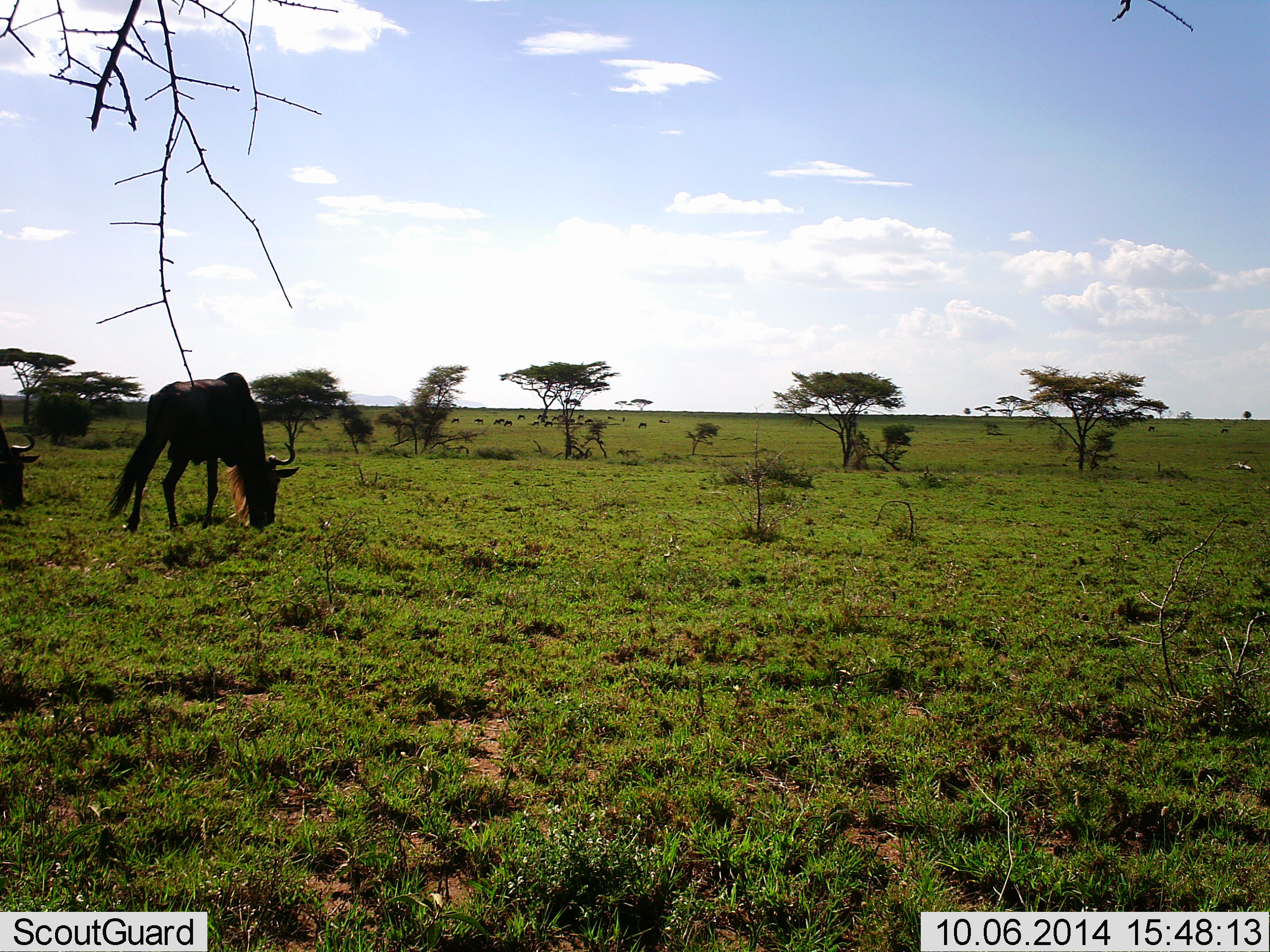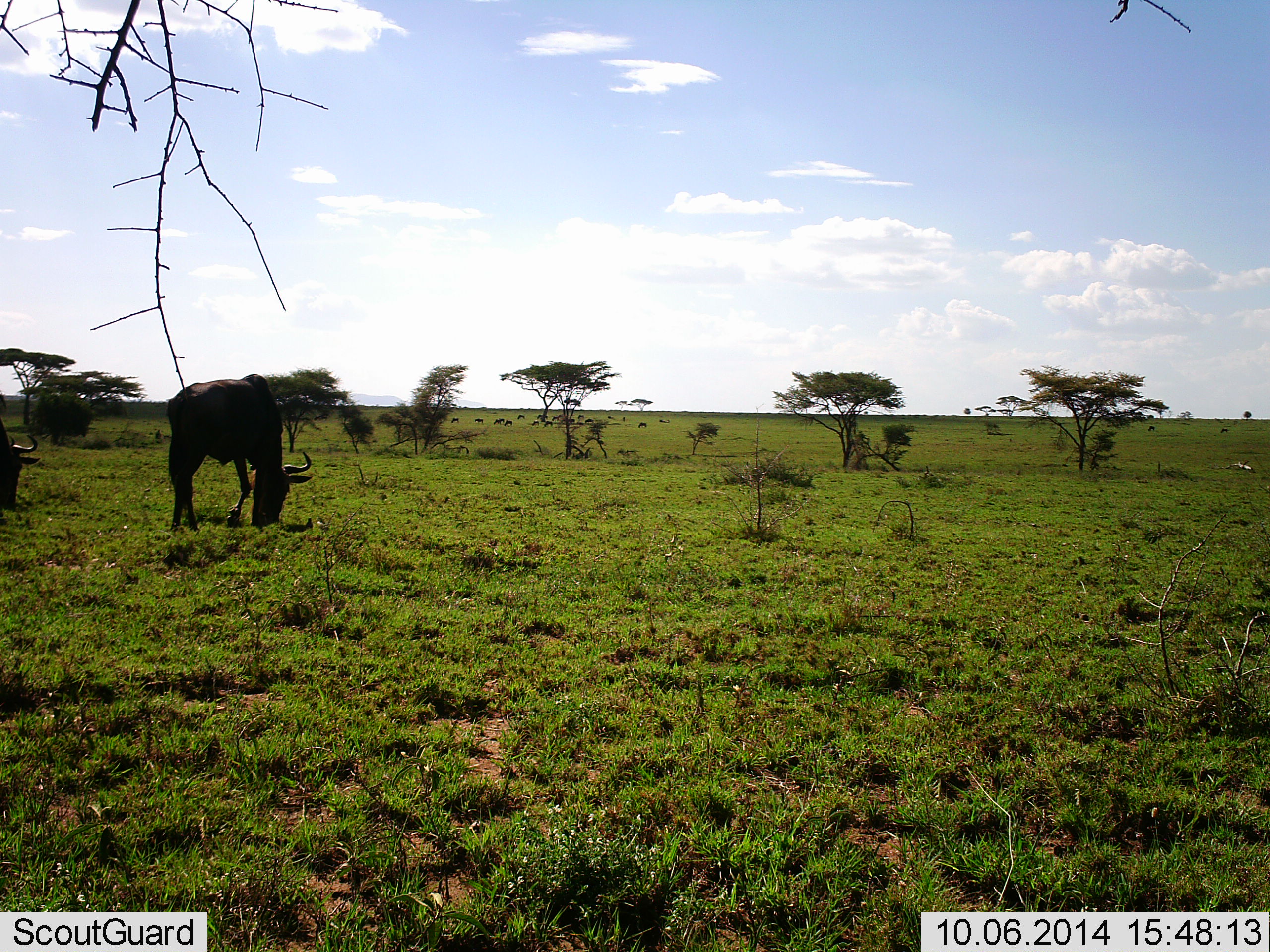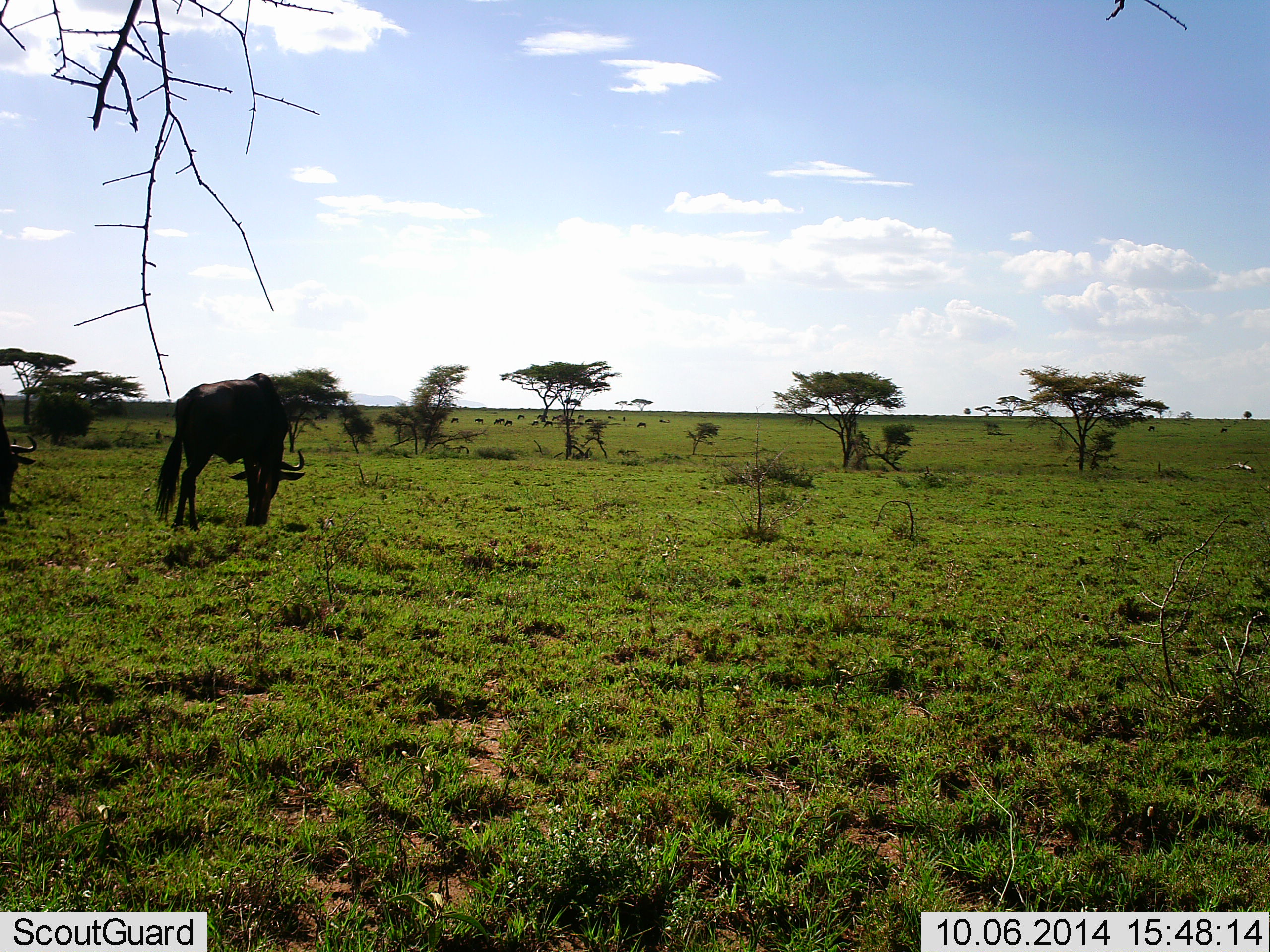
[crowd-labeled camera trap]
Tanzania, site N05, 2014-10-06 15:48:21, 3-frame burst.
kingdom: Animalia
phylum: Chordata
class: Mammalia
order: Artiodactyla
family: Bovidae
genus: Connochaetes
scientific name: Connochaetes taurinus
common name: blue wildebeest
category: wildebeest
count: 2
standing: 20%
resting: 0%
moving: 0%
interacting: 0%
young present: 0%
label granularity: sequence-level